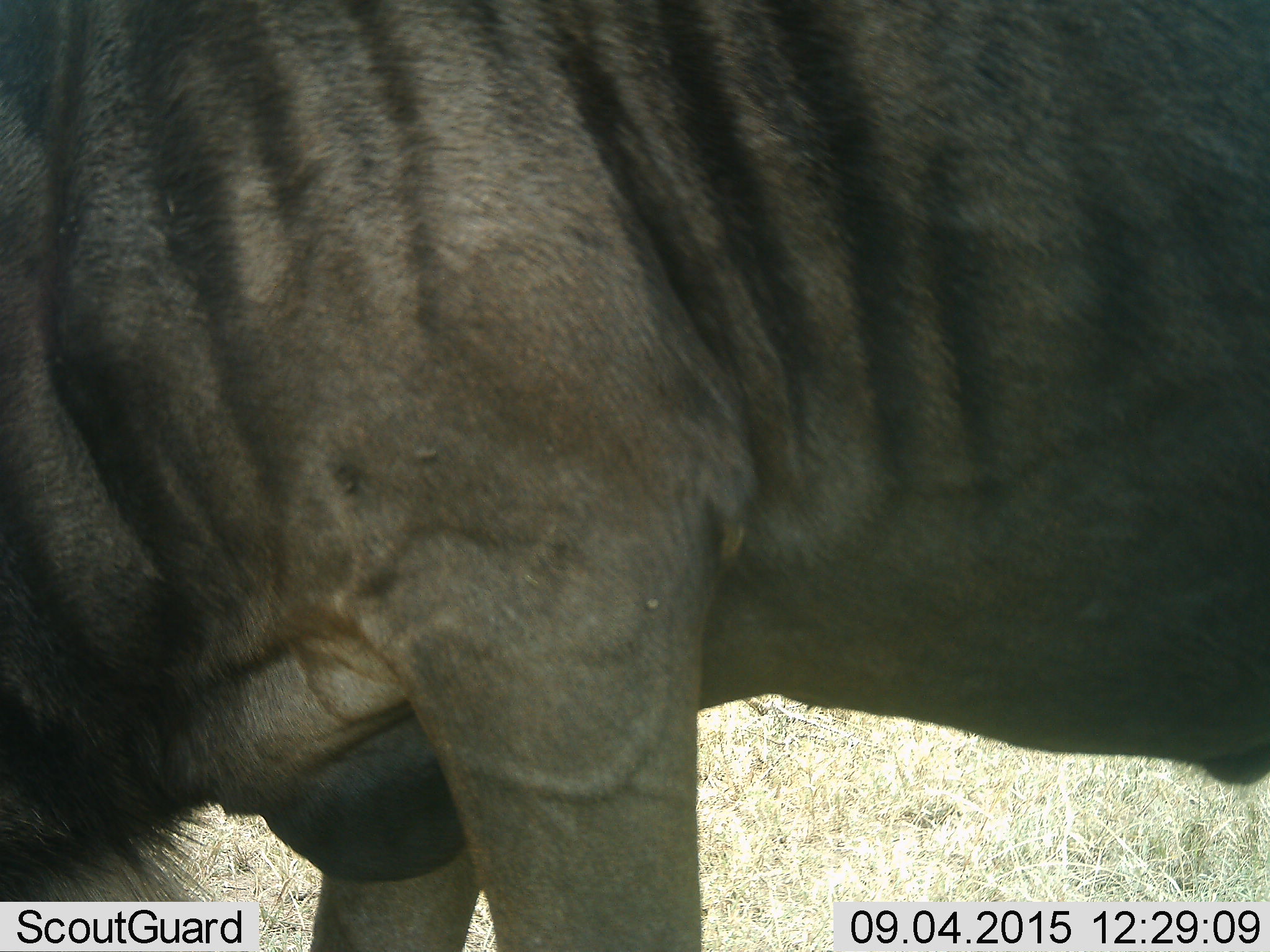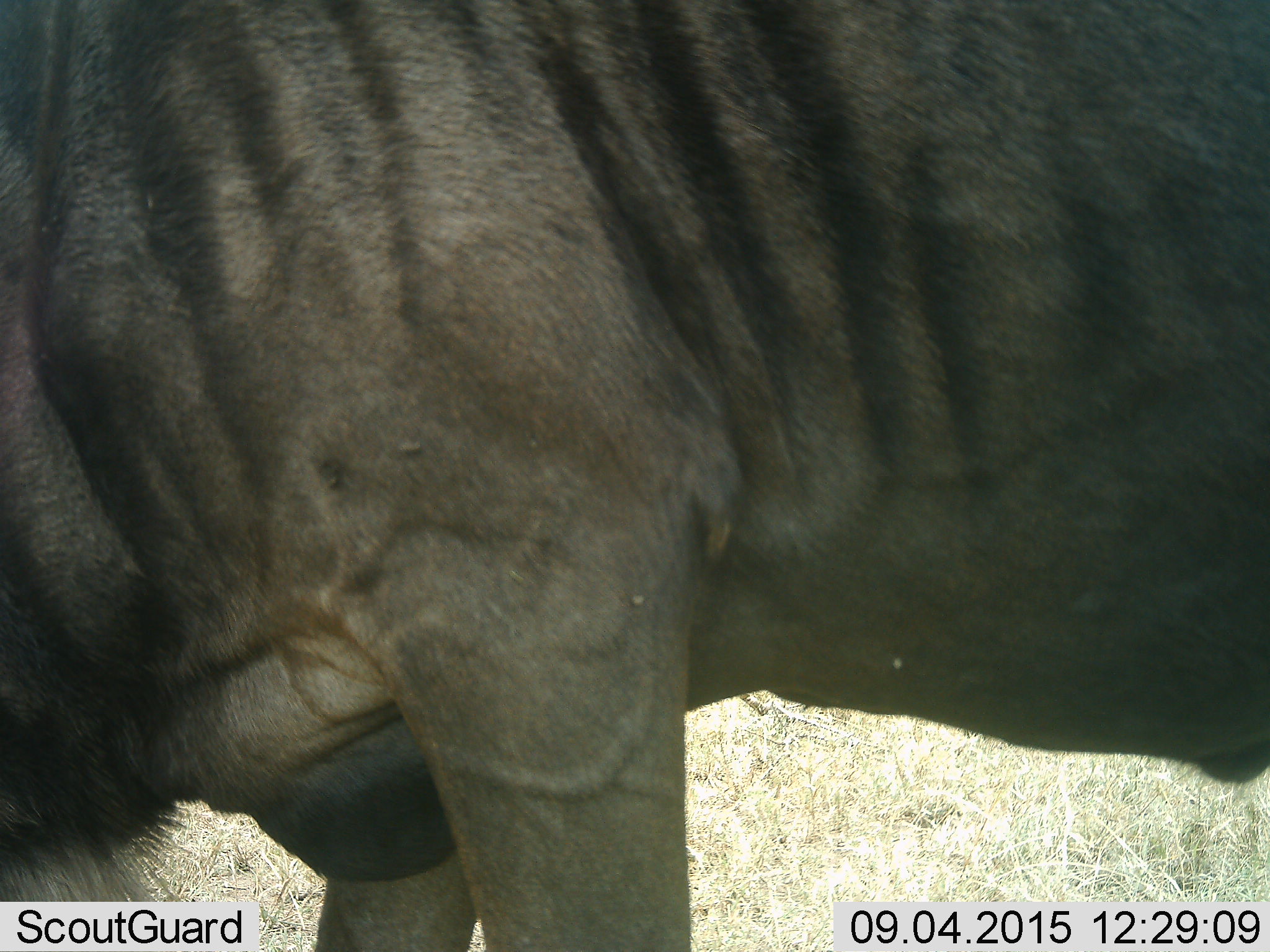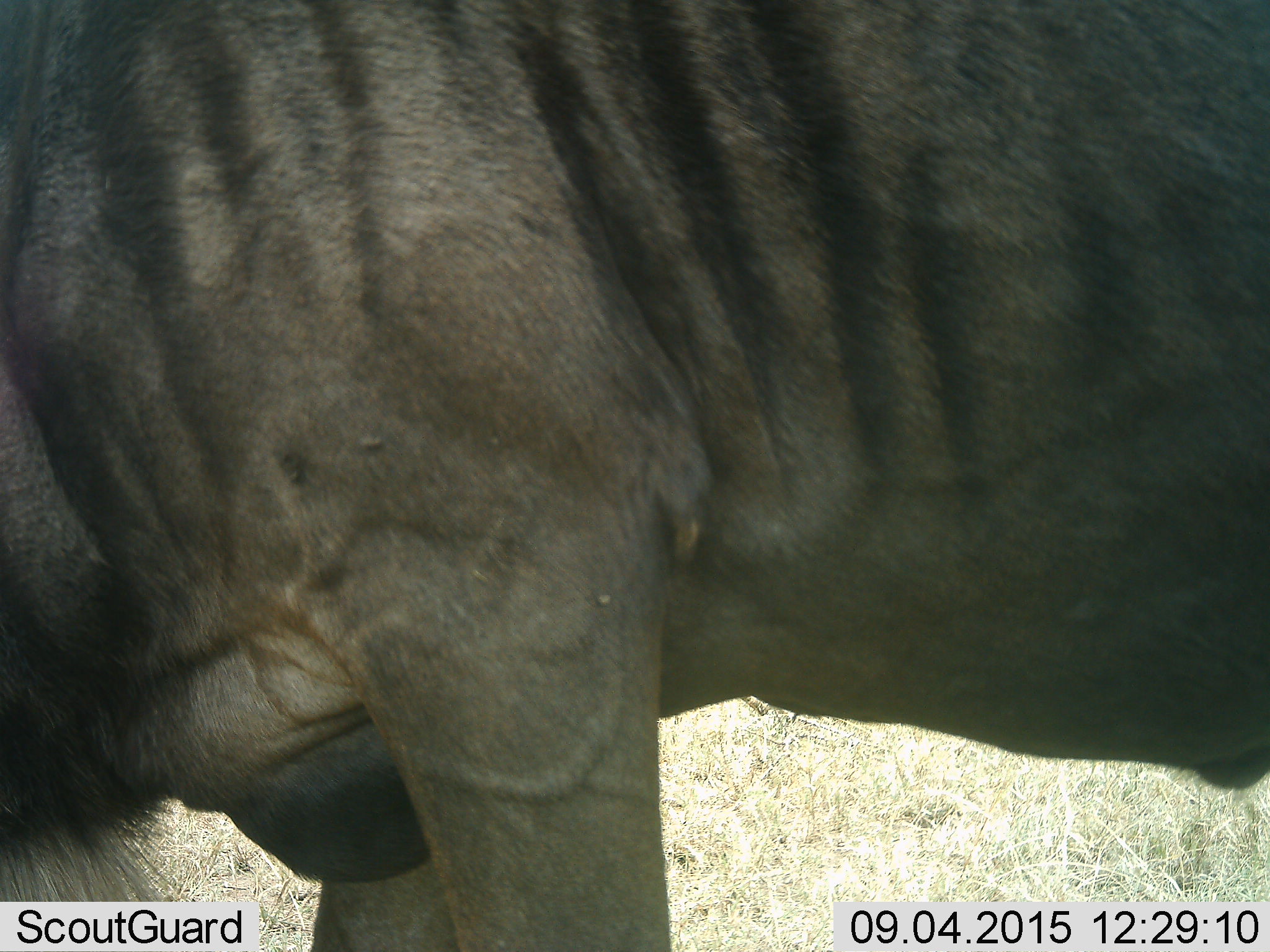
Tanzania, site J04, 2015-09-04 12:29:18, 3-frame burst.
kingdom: Animalia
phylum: Chordata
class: Mammalia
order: Artiodactyla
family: Bovidae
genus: Connochaetes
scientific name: Connochaetes taurinus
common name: blue wildebeest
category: wildebeest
Wildebeest (blue wildebeest) (Connochaetes taurinus), count 1. Behavior (volunteer vote fractions): standing 83%, resting 0%, moving 17%, interacting 0%. Young present (vote fraction): 0%. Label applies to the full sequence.